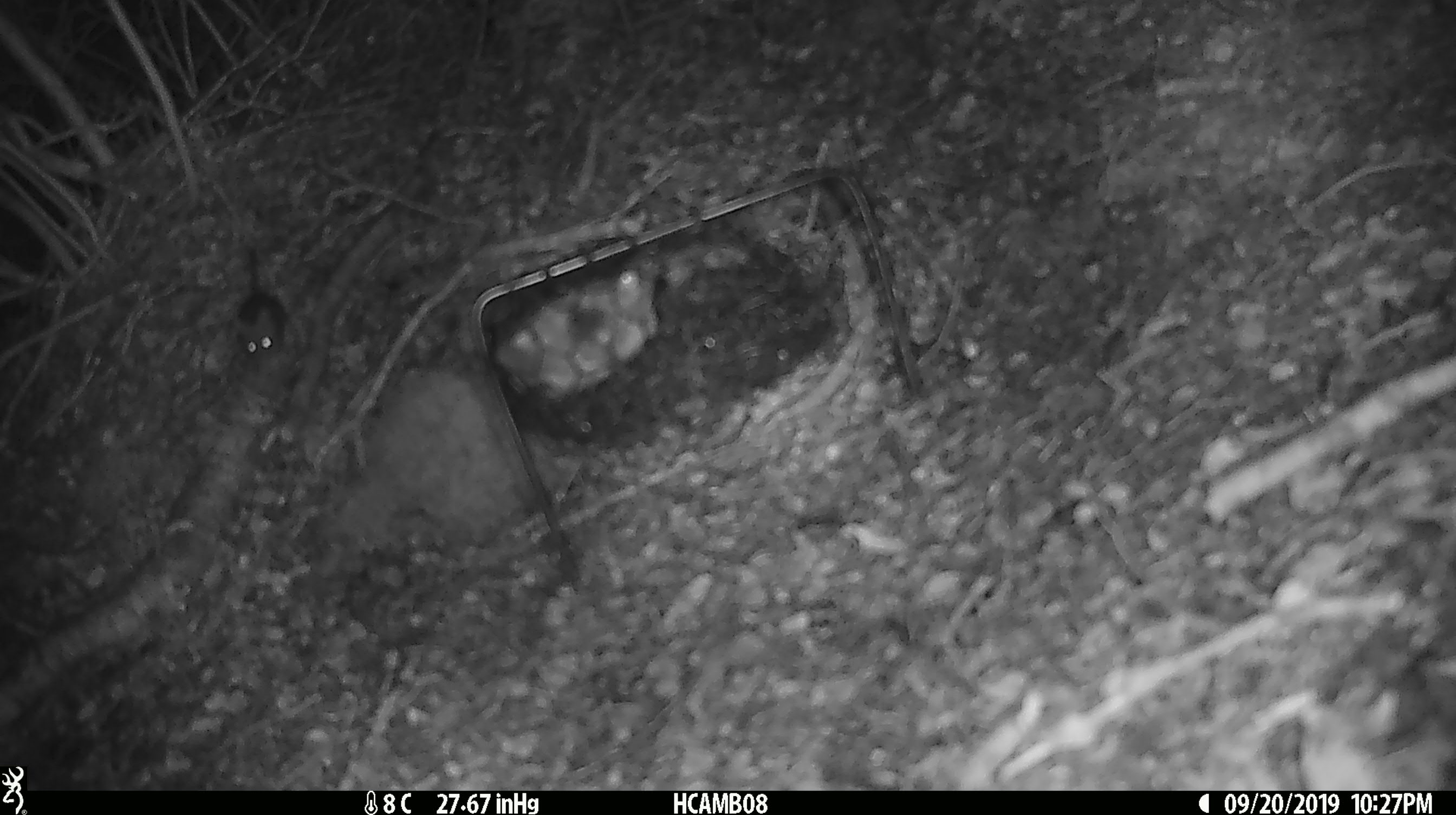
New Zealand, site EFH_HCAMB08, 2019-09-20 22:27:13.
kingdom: Animalia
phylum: Chordata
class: Mammalia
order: Rodentia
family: Muridae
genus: Mus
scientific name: Mus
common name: mouse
Mouse (Mus).